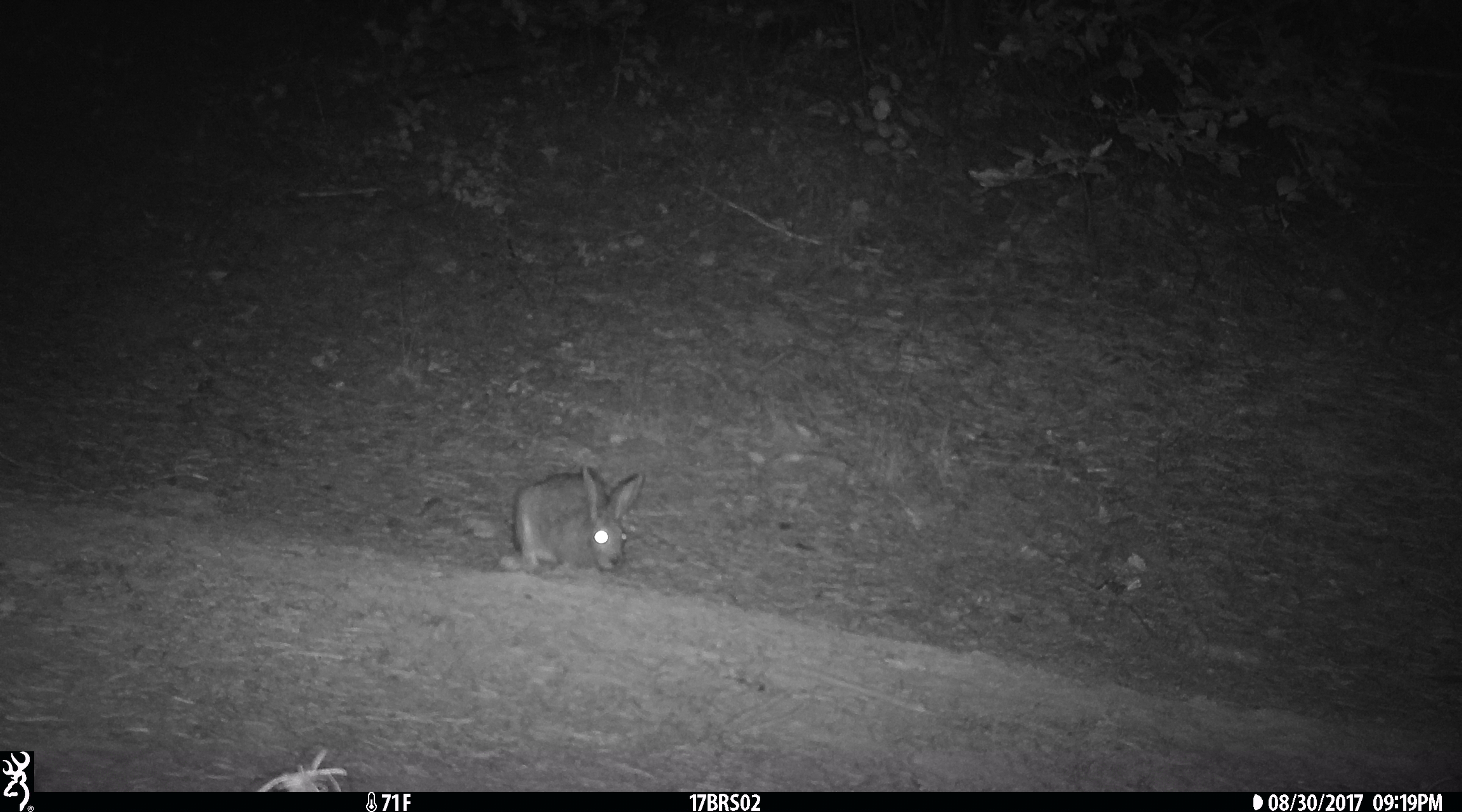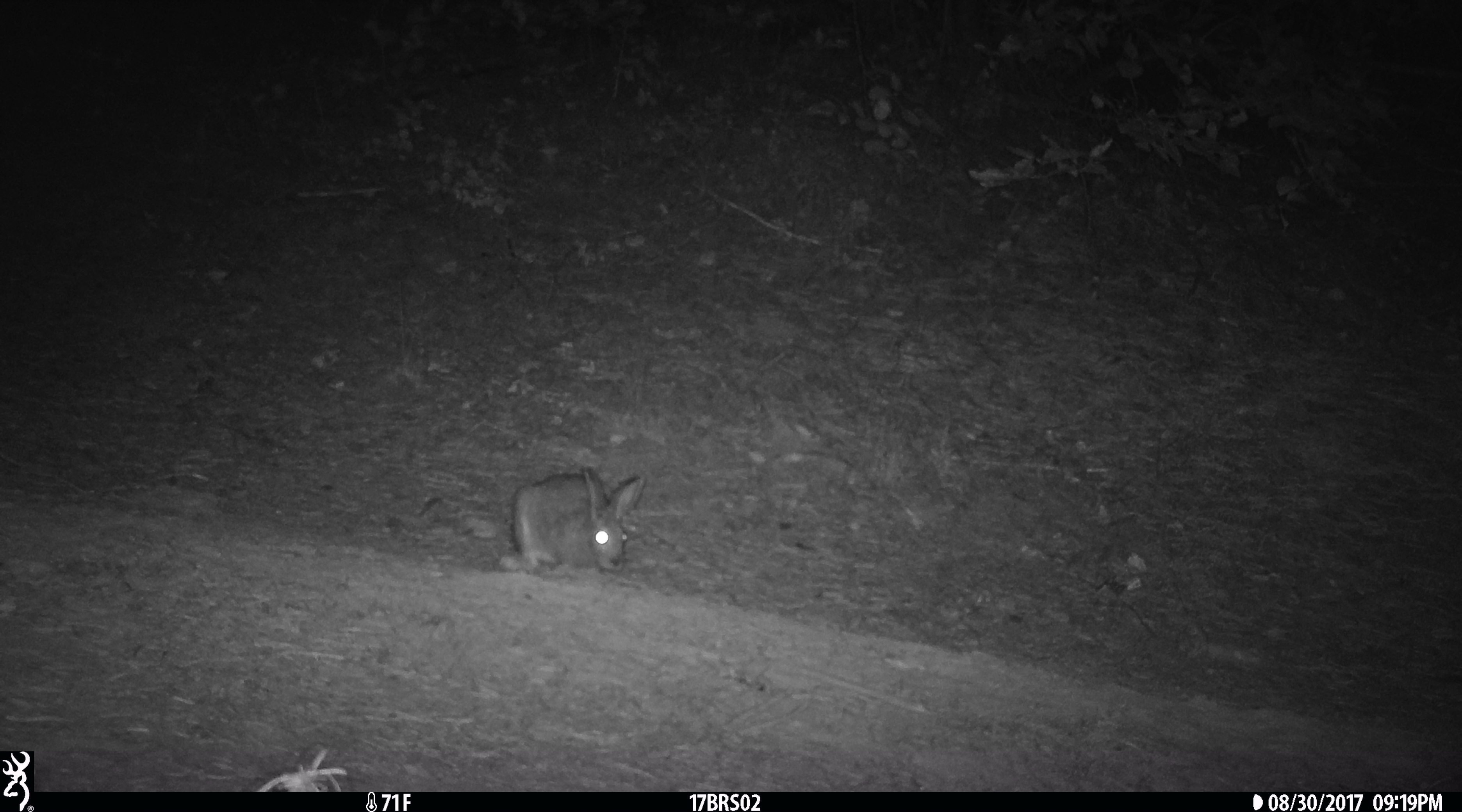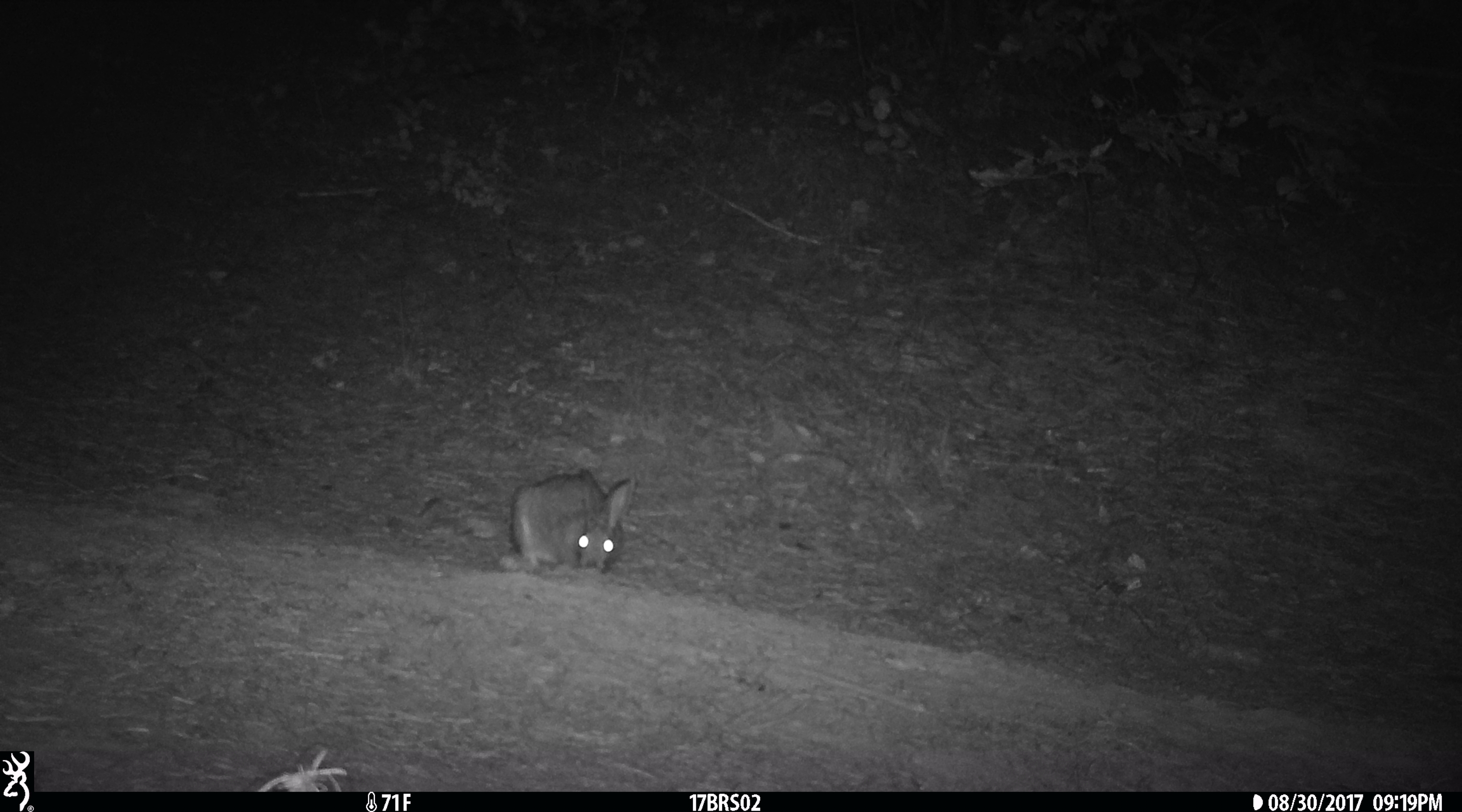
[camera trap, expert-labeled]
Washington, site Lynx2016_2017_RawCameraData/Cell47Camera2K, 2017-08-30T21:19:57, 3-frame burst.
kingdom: Animalia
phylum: Chordata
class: Mammalia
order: Lagomorpha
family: Leporidae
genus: Lepus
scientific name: Lepus americanus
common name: snowshoe hare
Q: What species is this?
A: Lepus americanus (snowshoe hare).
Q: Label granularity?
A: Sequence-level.